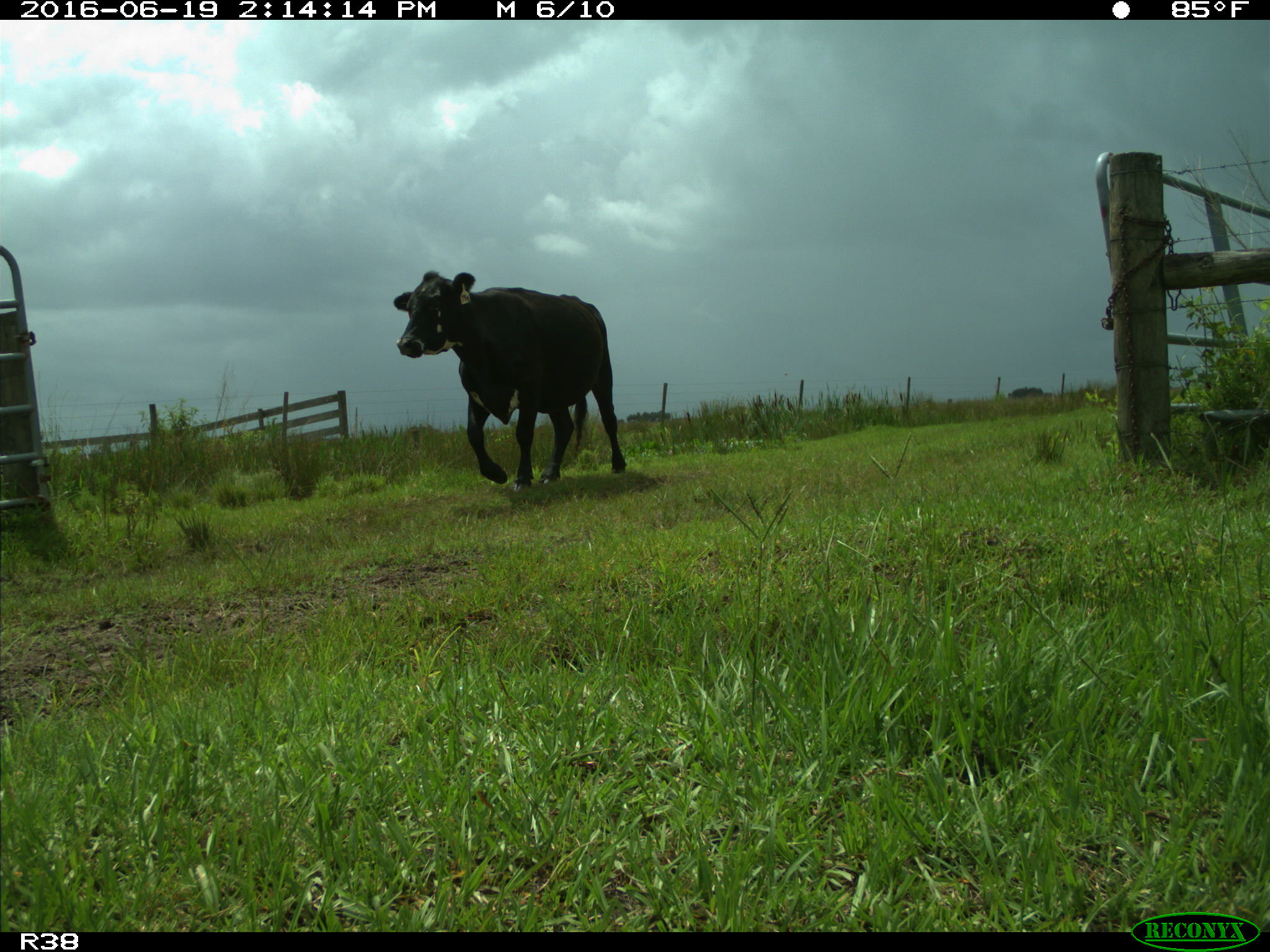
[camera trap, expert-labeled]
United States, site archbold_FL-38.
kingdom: Animalia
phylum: Chordata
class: Mammalia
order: Artiodactyla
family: Bovidae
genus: Bos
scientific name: Bos taurus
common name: domestic cow